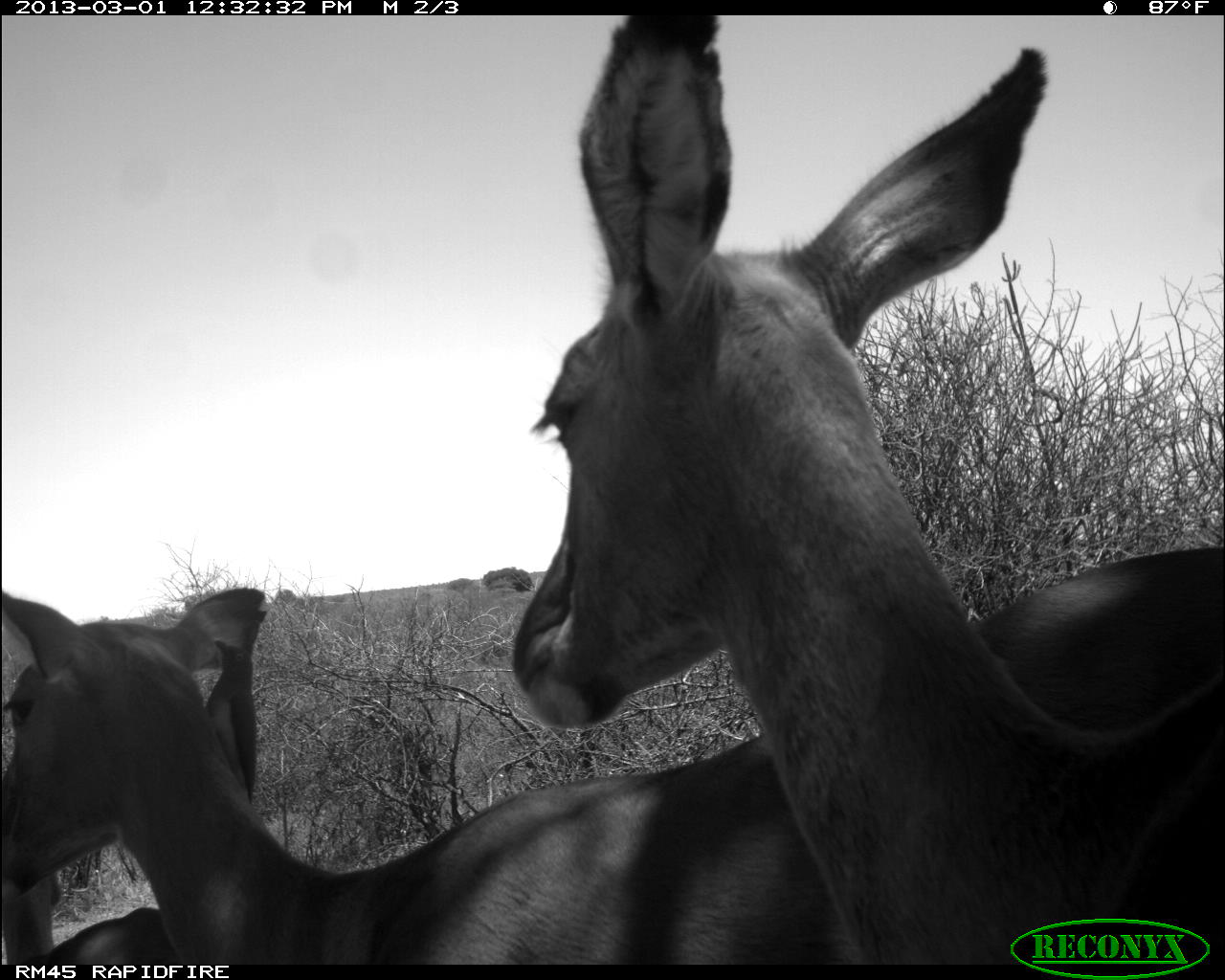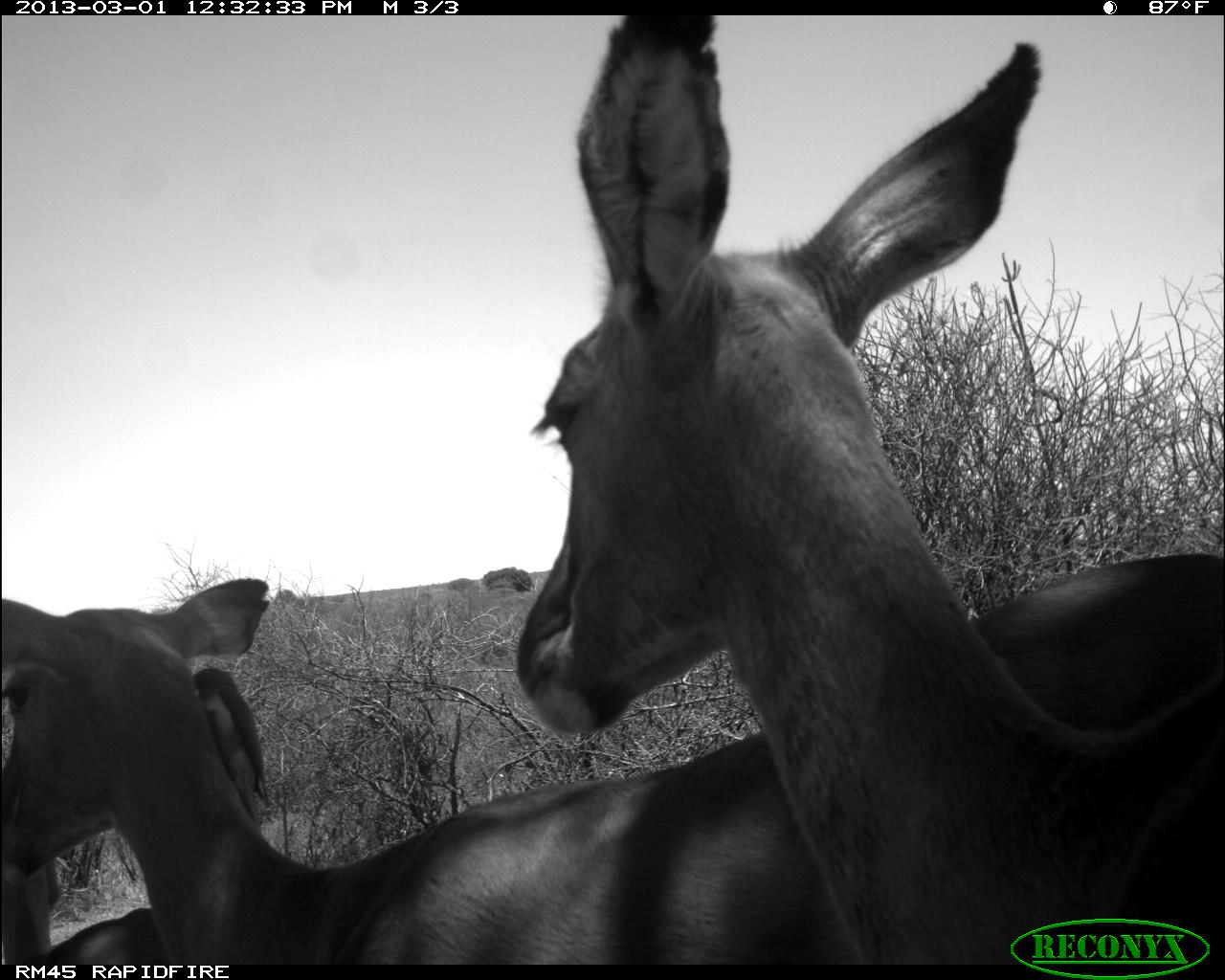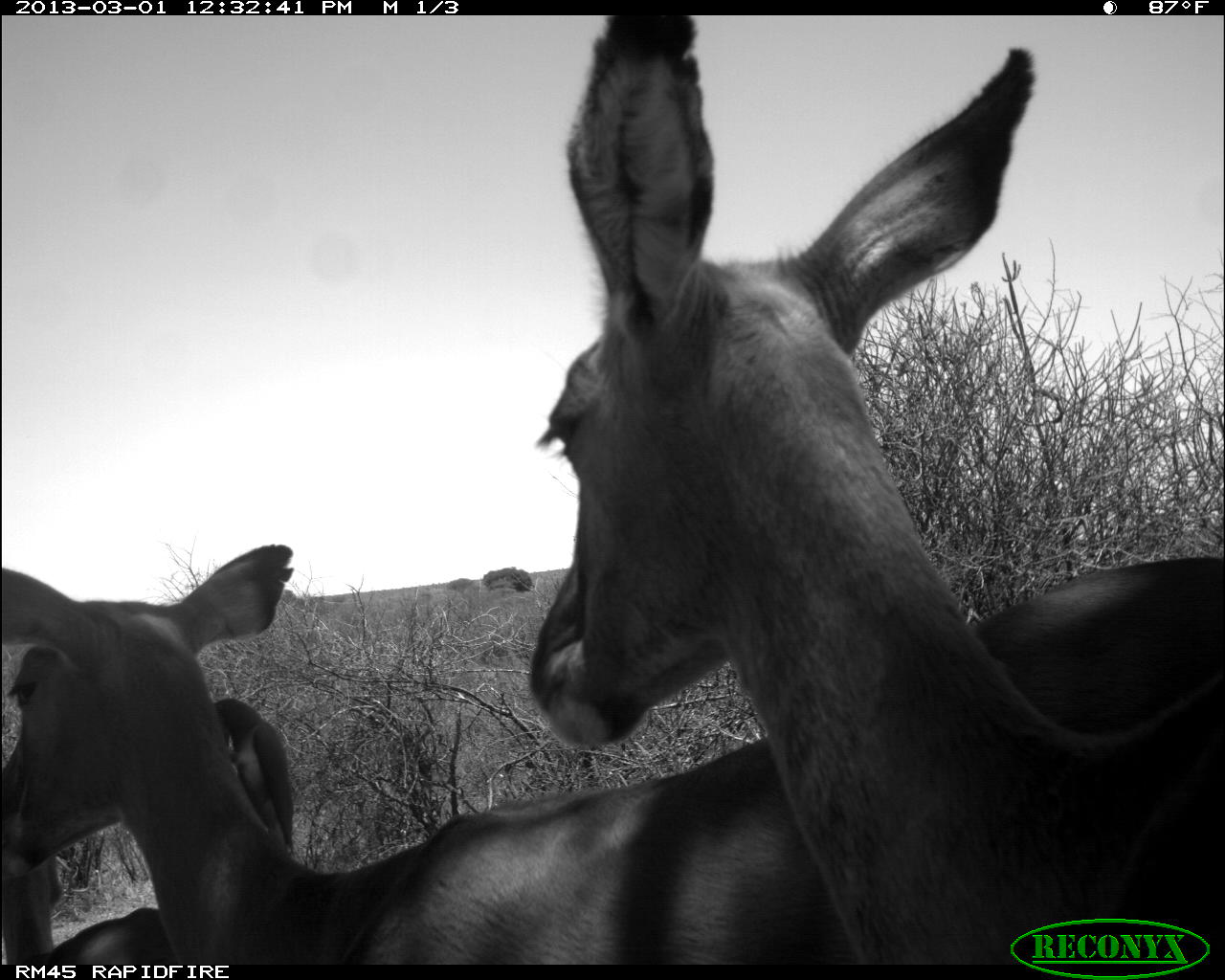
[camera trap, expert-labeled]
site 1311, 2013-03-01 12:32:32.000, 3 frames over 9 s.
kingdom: Animalia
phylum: Chordata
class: Mammalia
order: Artiodactyla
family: Bovidae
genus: Aepyceros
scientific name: Aepyceros melampus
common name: impala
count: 3